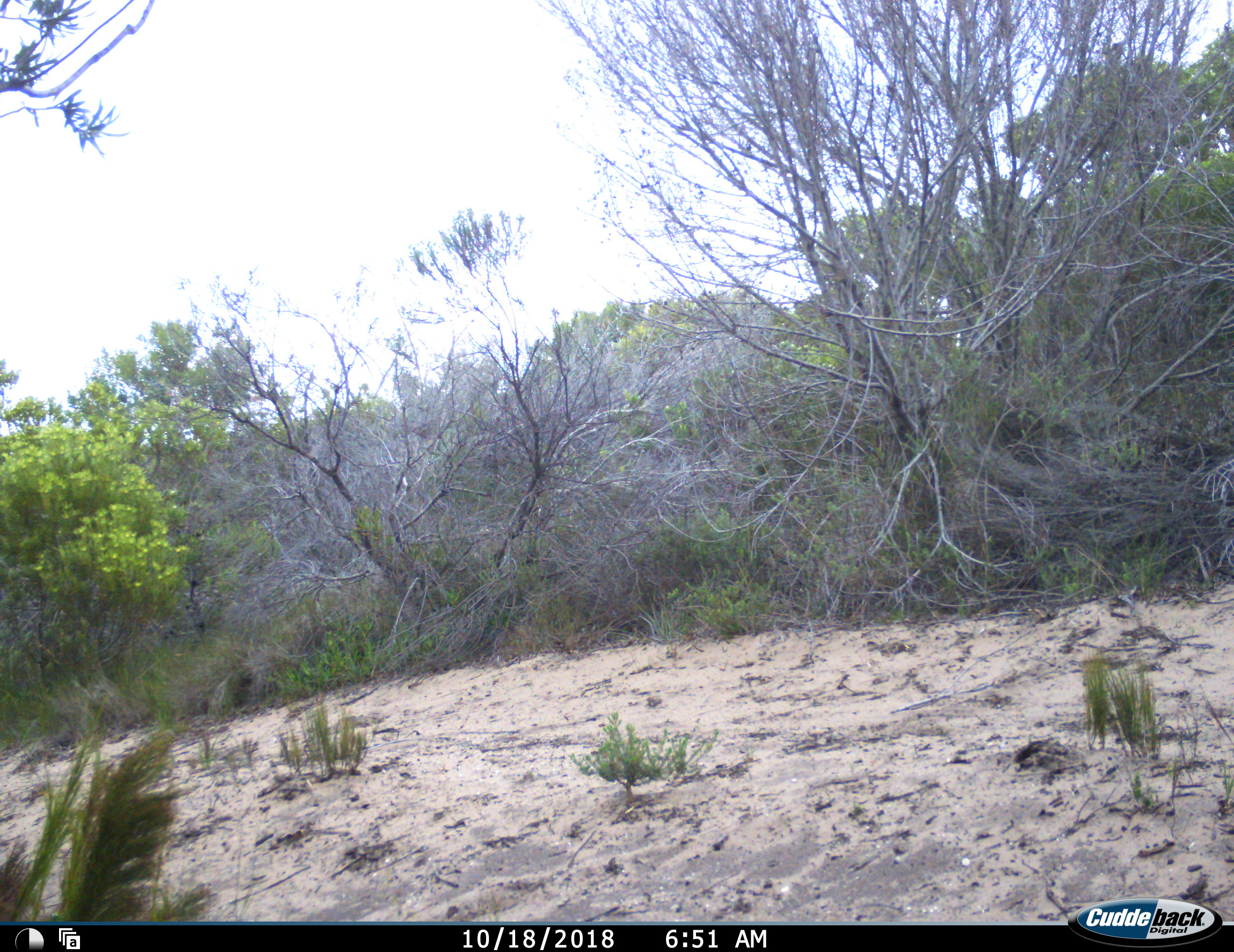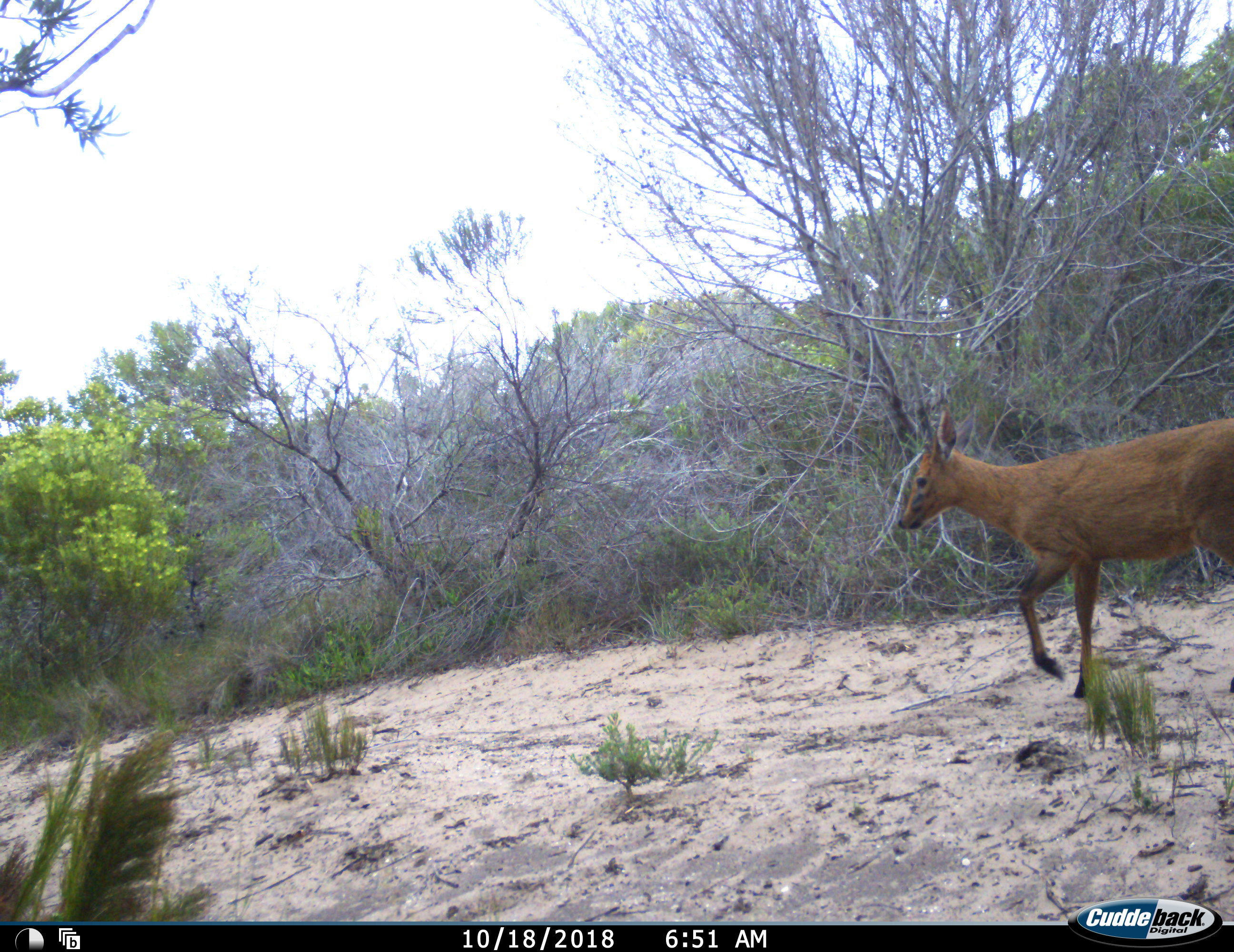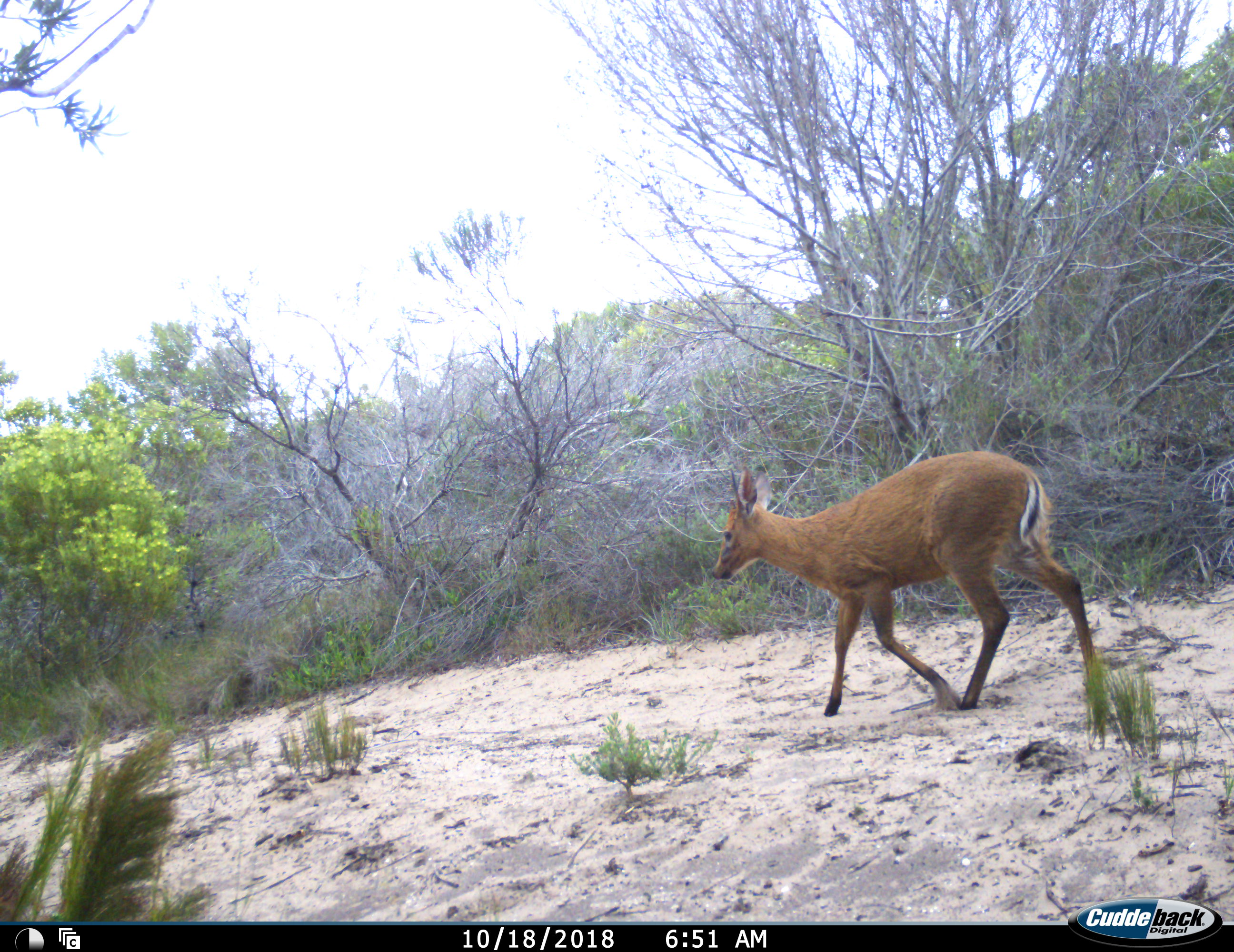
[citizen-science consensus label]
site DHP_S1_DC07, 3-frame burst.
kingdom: Animalia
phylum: Chordata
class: Mammalia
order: Artiodactyla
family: Bovidae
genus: Sylvicapra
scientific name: Sylvicapra grimmia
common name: common duiker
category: duikercommongrey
Duikercommongrey (common duiker) (Sylvicapra grimmia), count 1. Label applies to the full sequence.